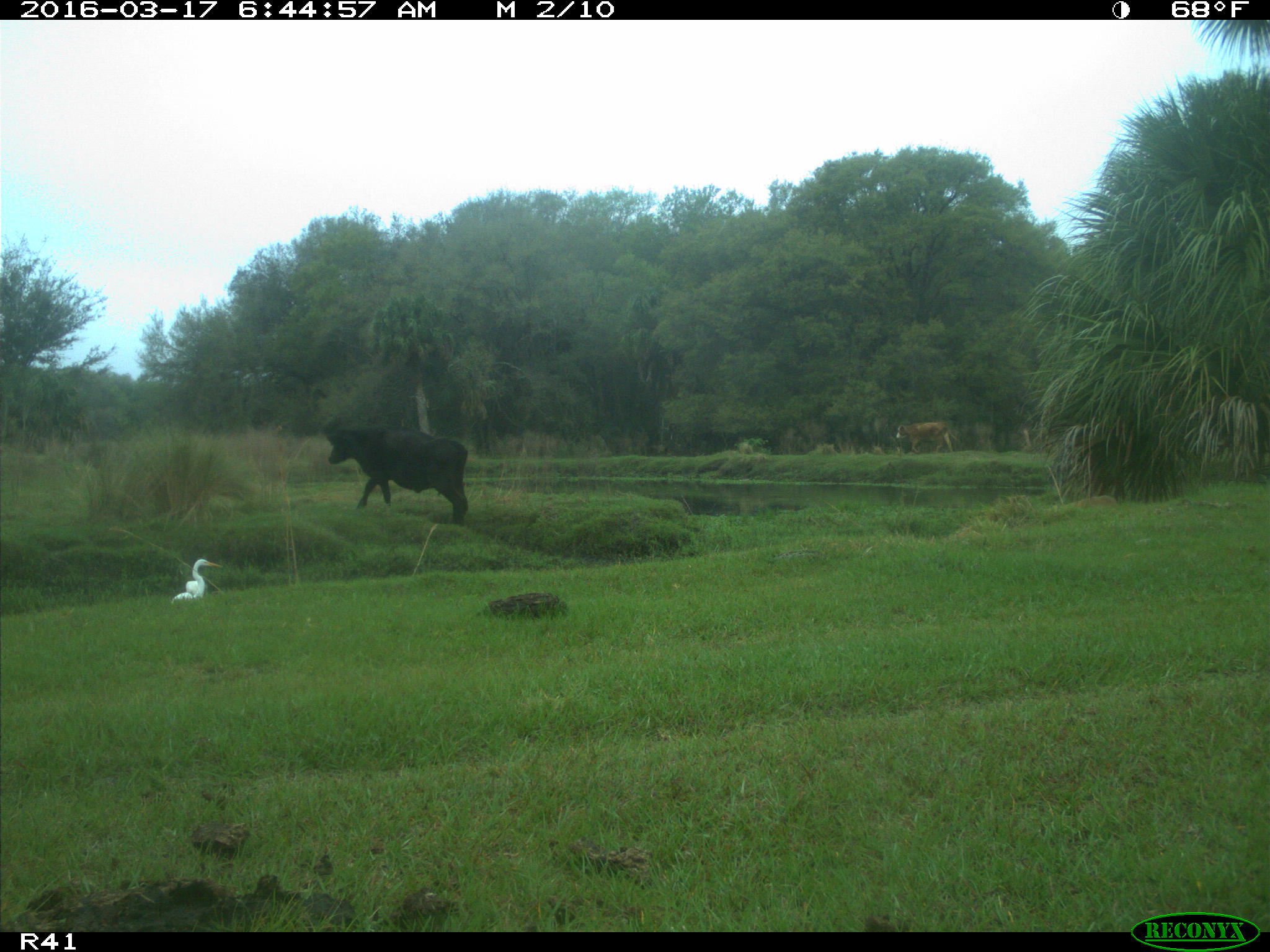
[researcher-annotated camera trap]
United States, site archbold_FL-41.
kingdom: Animalia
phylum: Chordata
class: Mammalia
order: Artiodactyla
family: Bovidae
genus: Bos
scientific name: Bos taurus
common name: domestic cow